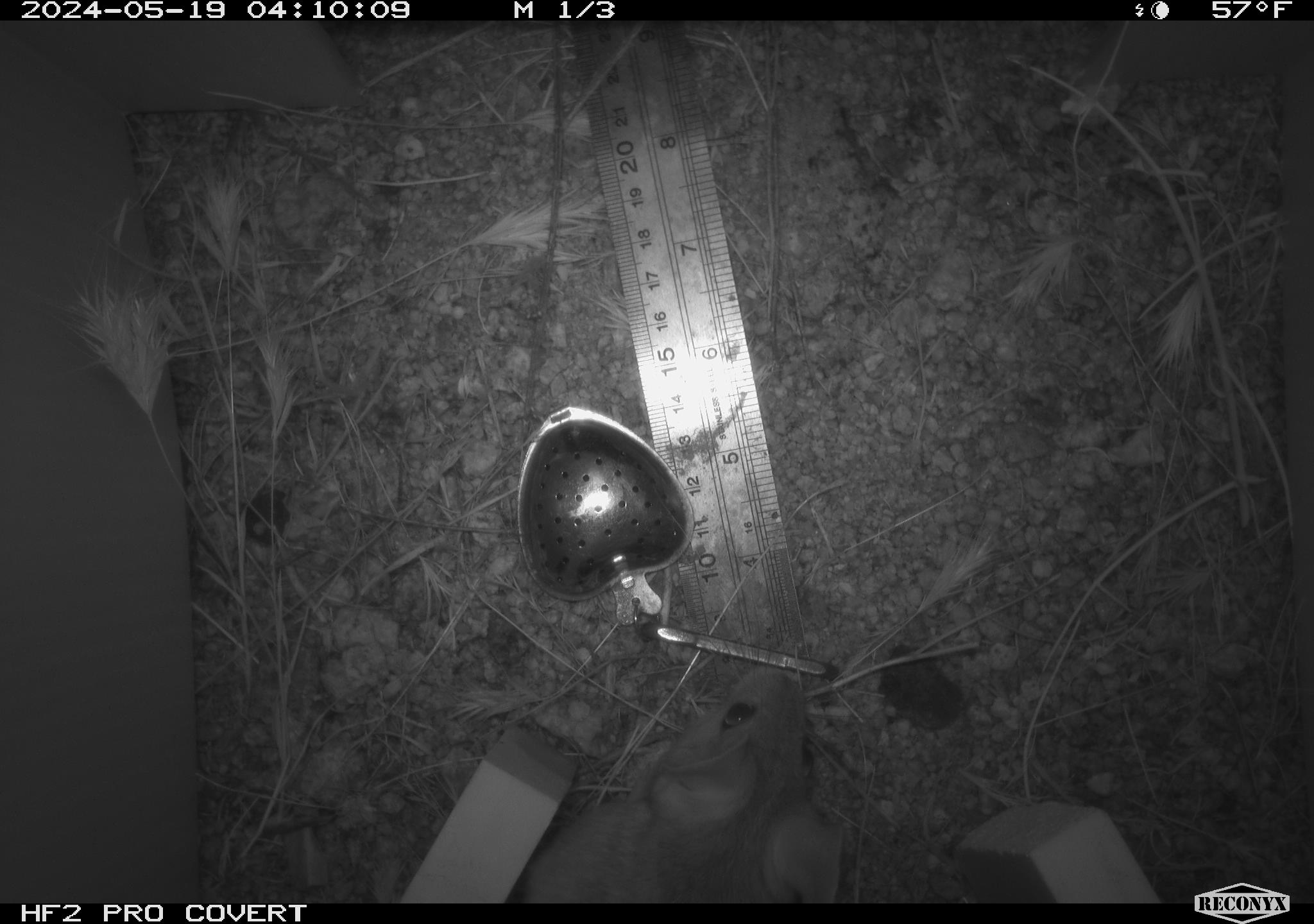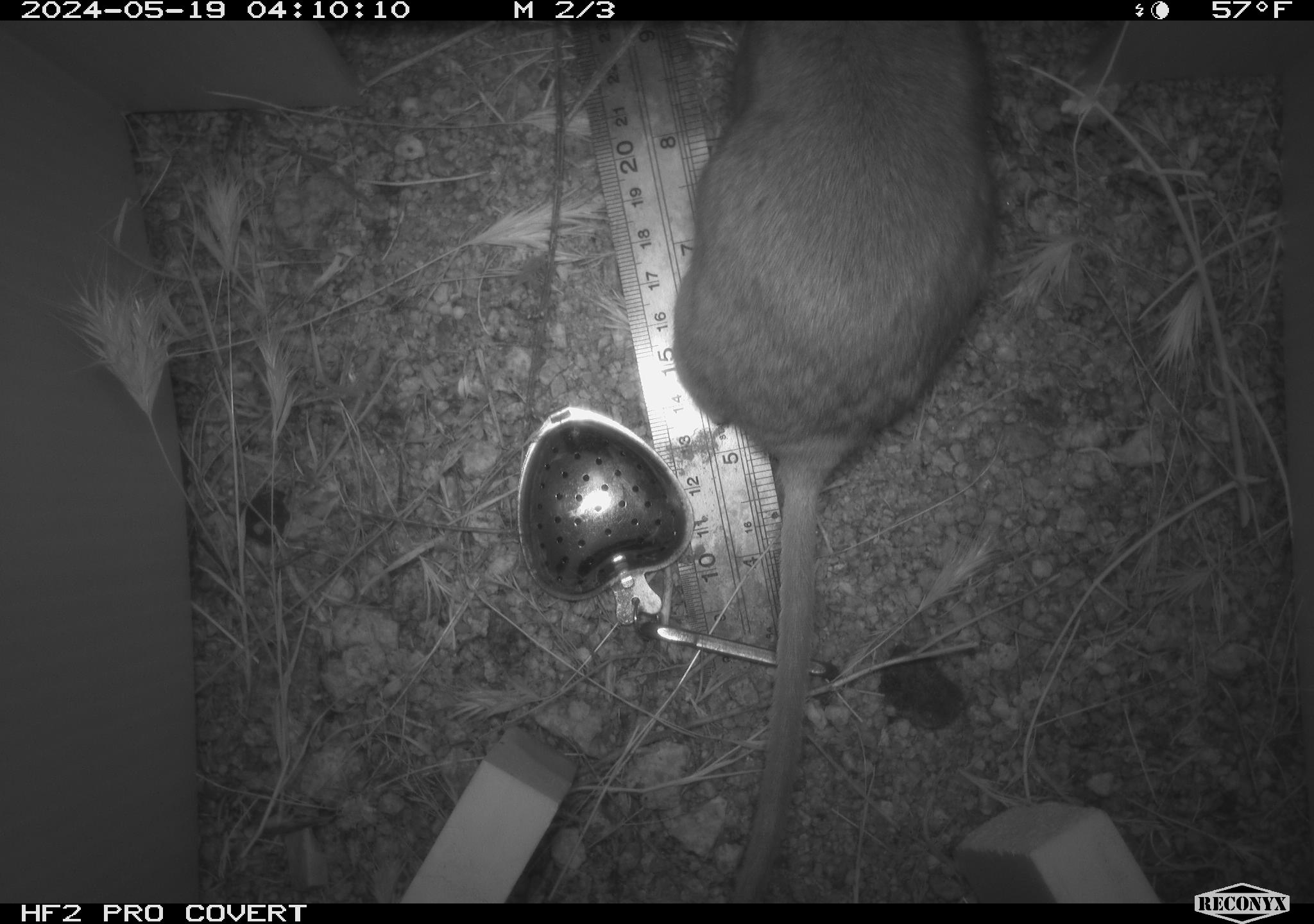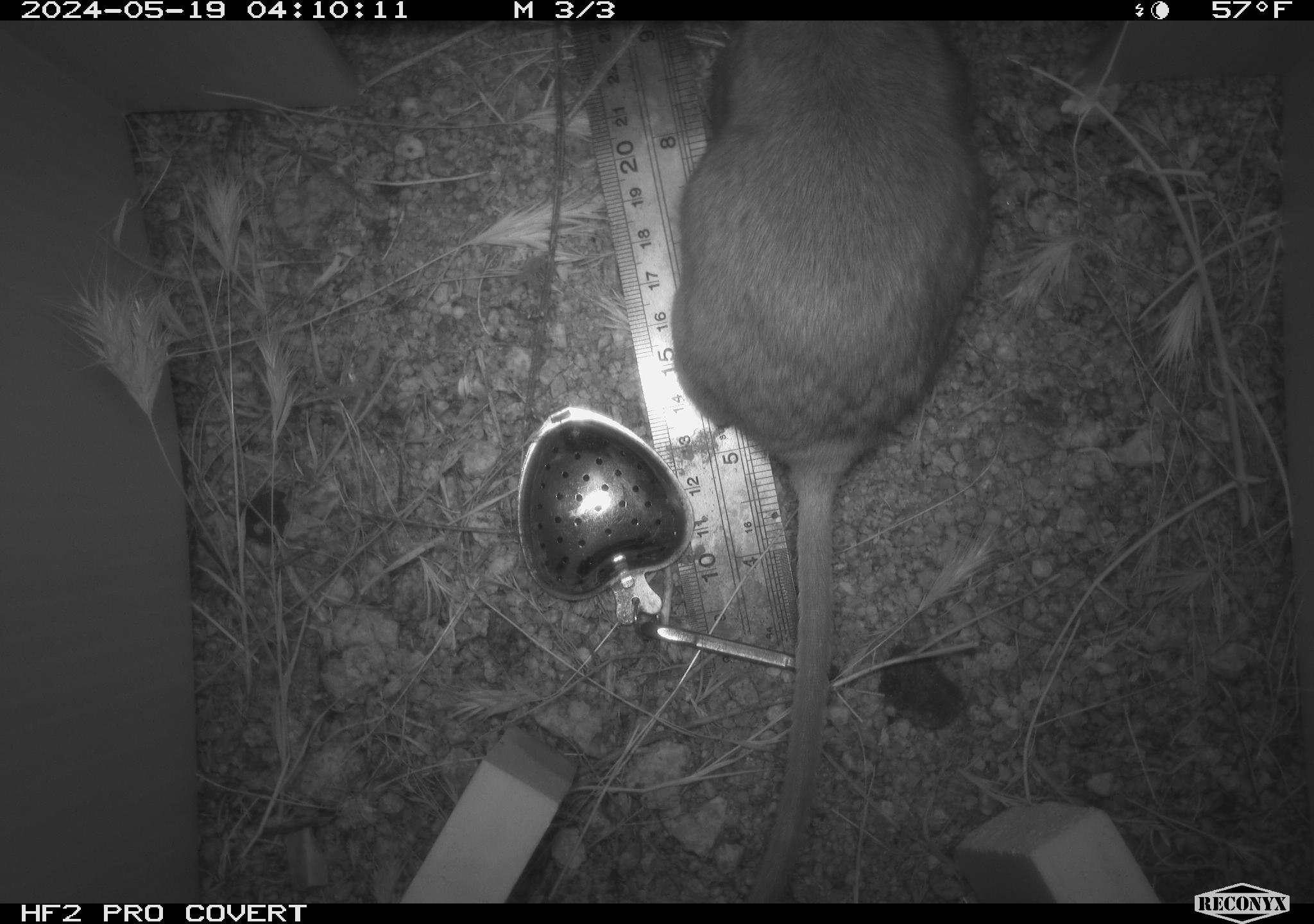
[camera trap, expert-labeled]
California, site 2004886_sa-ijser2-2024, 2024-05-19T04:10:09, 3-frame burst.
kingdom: Animalia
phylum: Chordata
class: Mammalia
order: Rodentia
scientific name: Rodentia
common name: woodrat or rat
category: woodrat or rat species